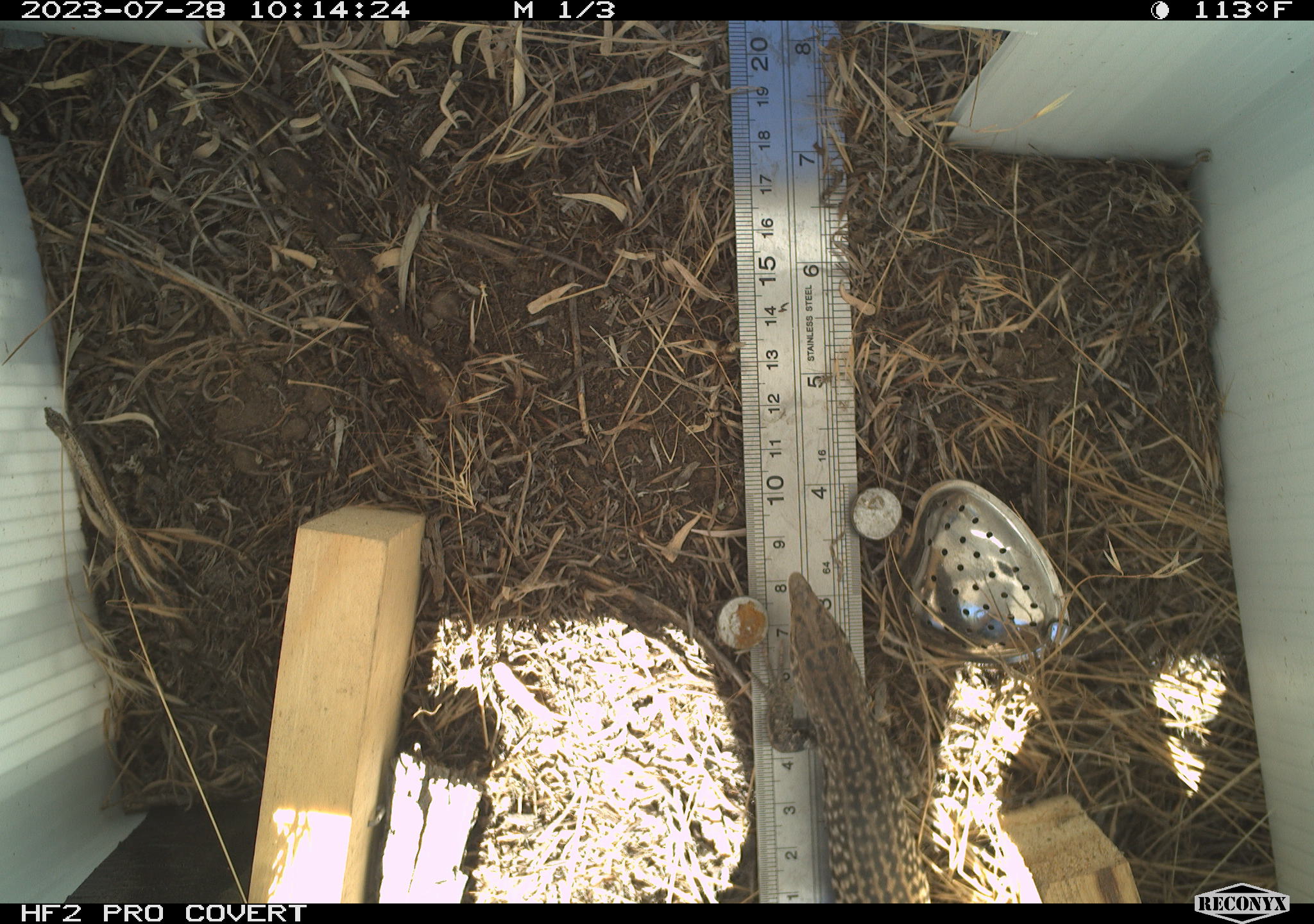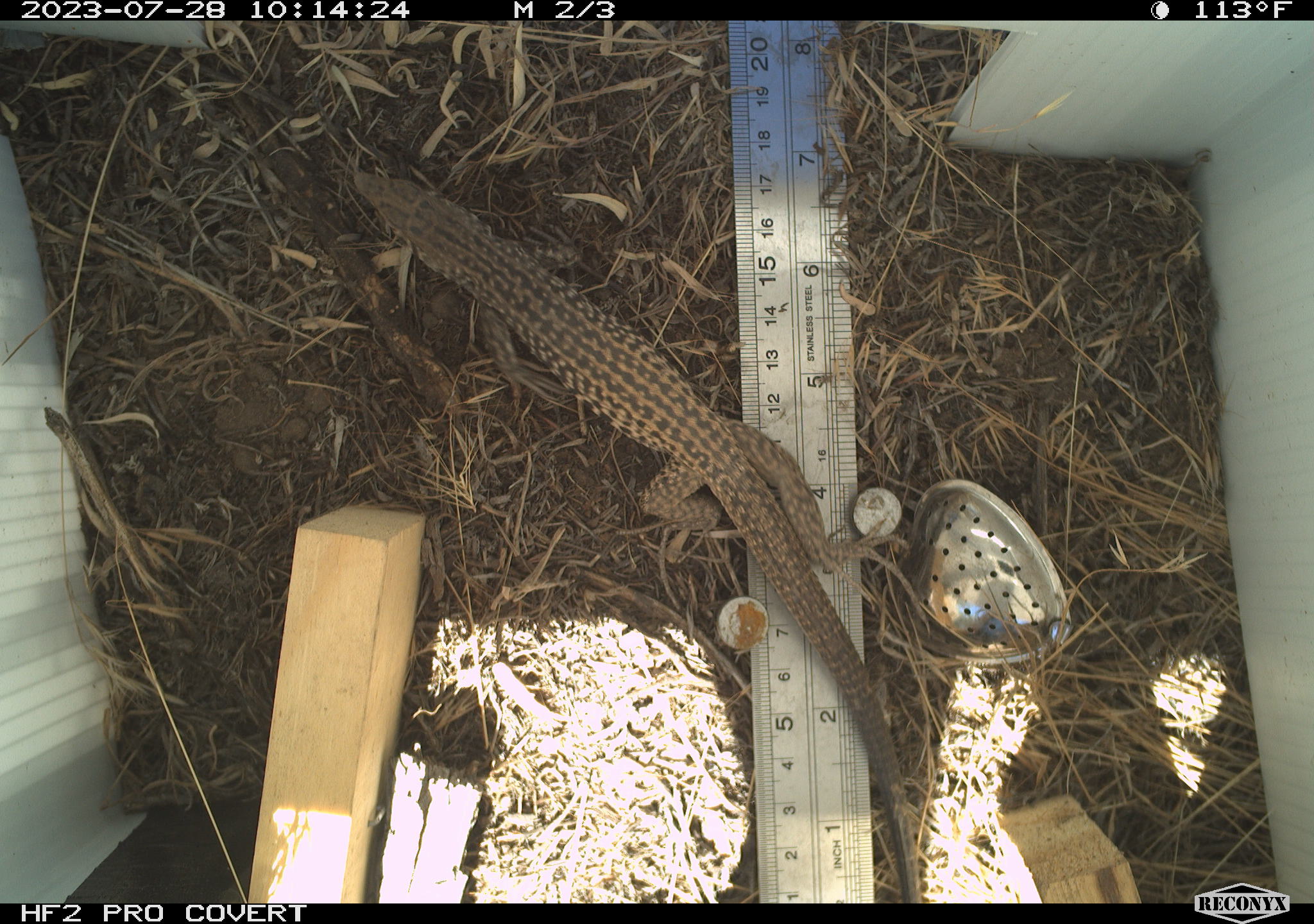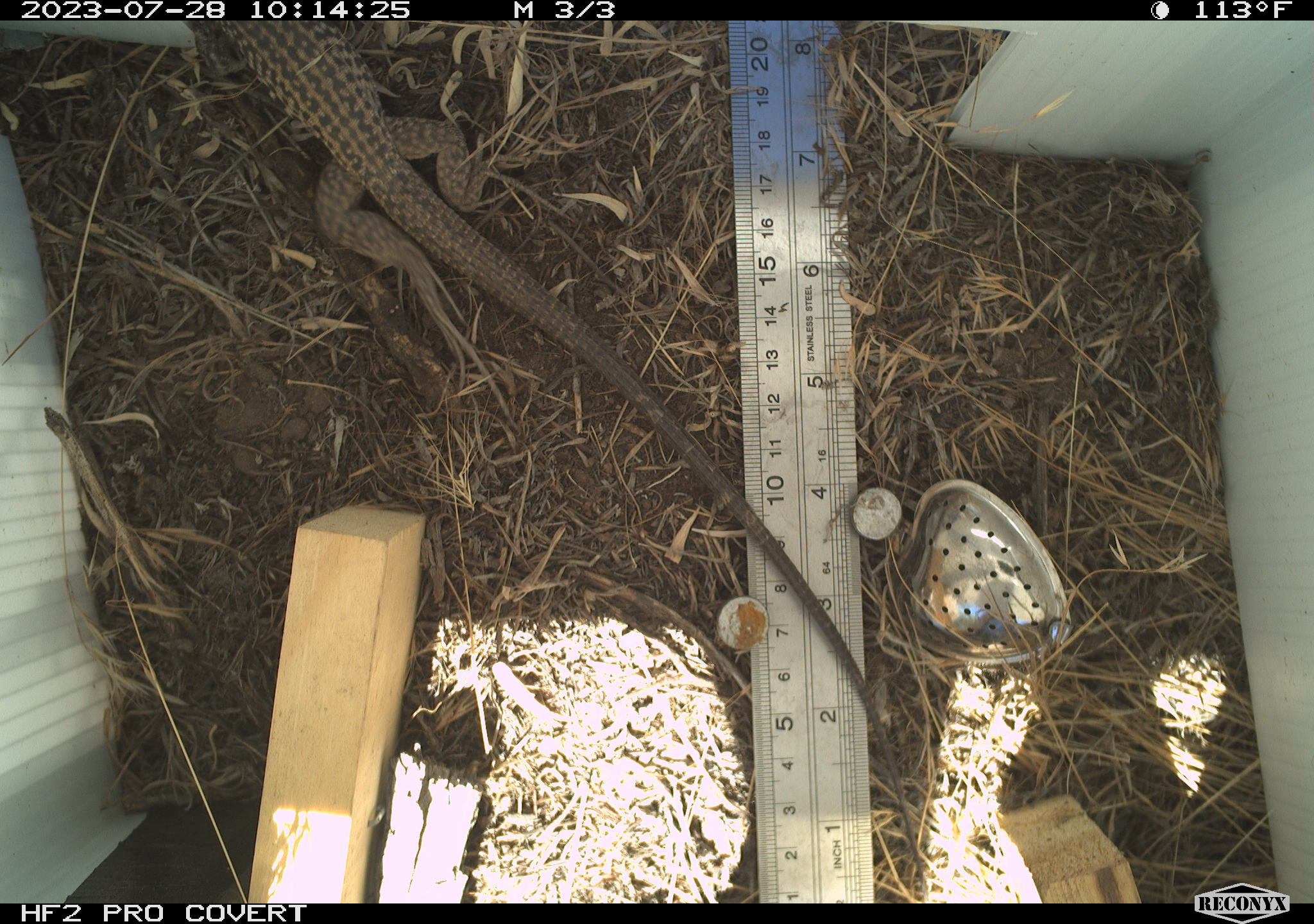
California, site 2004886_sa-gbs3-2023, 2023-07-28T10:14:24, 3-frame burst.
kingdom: Animalia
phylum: Chordata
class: Reptilia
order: Squamata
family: Teiidae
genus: Aspidoscelis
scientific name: Aspidoscelis tigris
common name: western whiptail